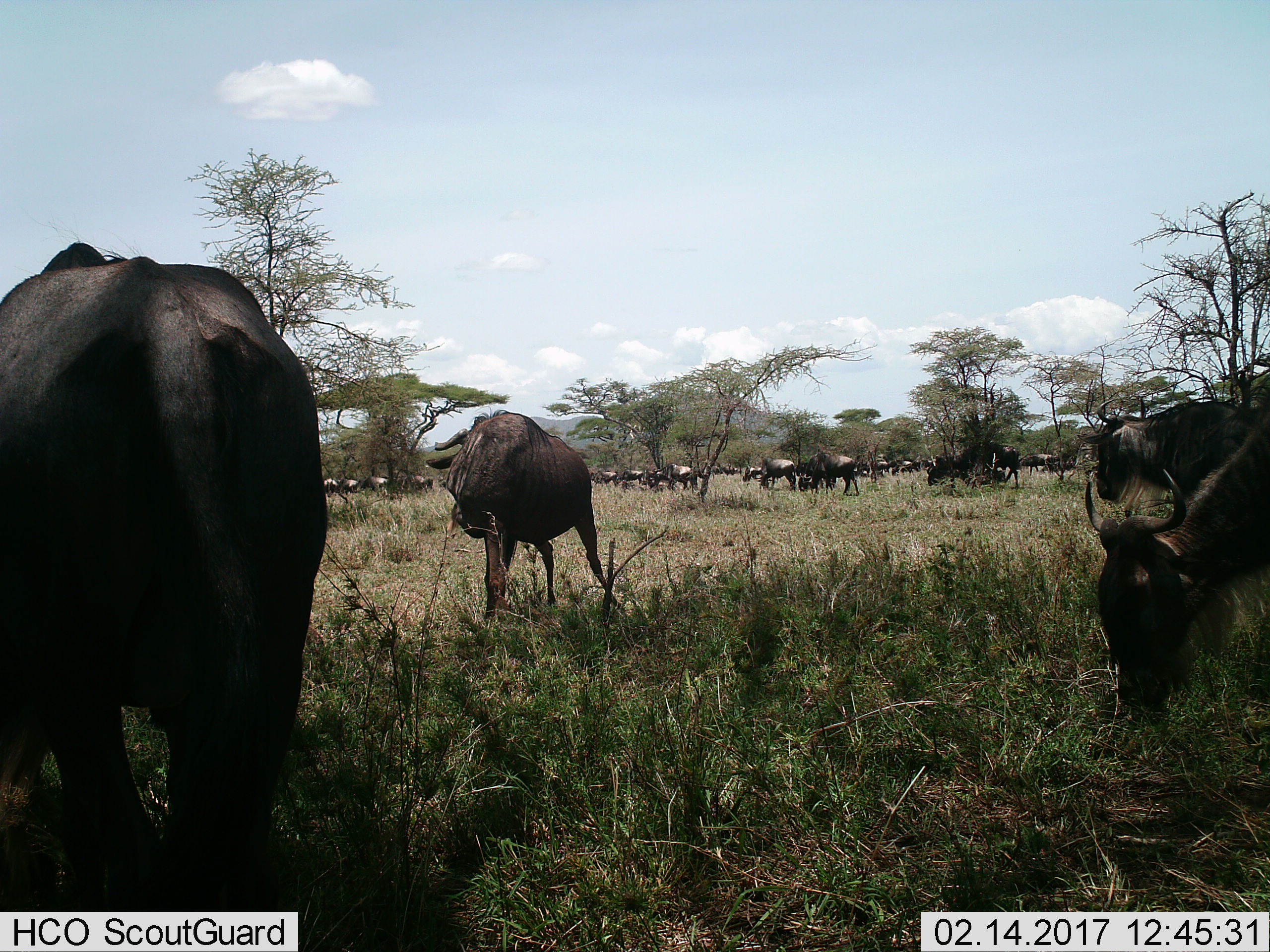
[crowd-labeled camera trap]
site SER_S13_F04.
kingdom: Animalia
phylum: Chordata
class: Mammalia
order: Artiodactyla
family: Bovidae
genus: Connochaetes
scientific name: Connochaetes taurinus taurinus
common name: blue wildebeest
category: wildebeestblue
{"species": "wildebeestblue (blue wildebeest) (Connochaetes taurinus taurinus)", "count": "11-50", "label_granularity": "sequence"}